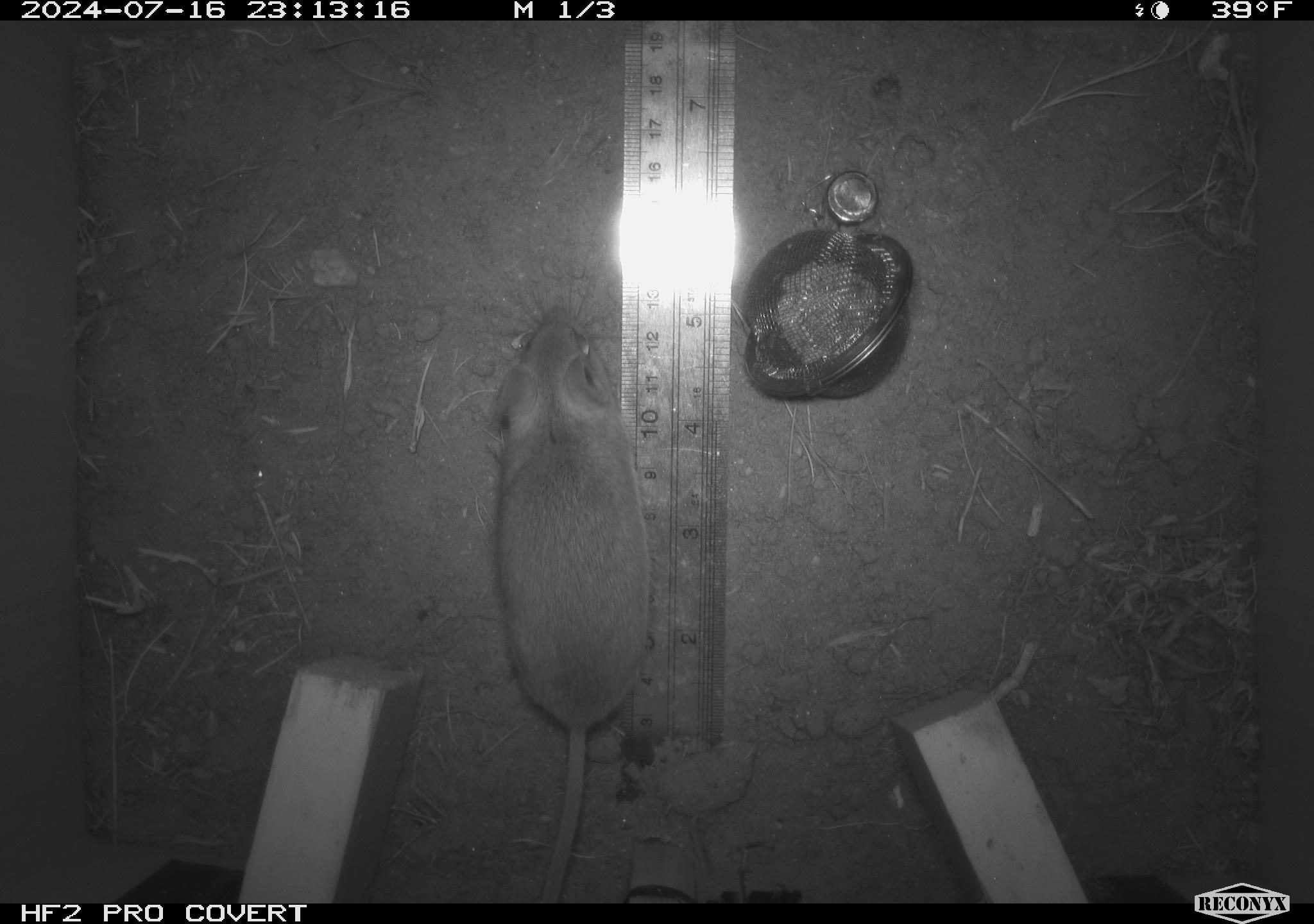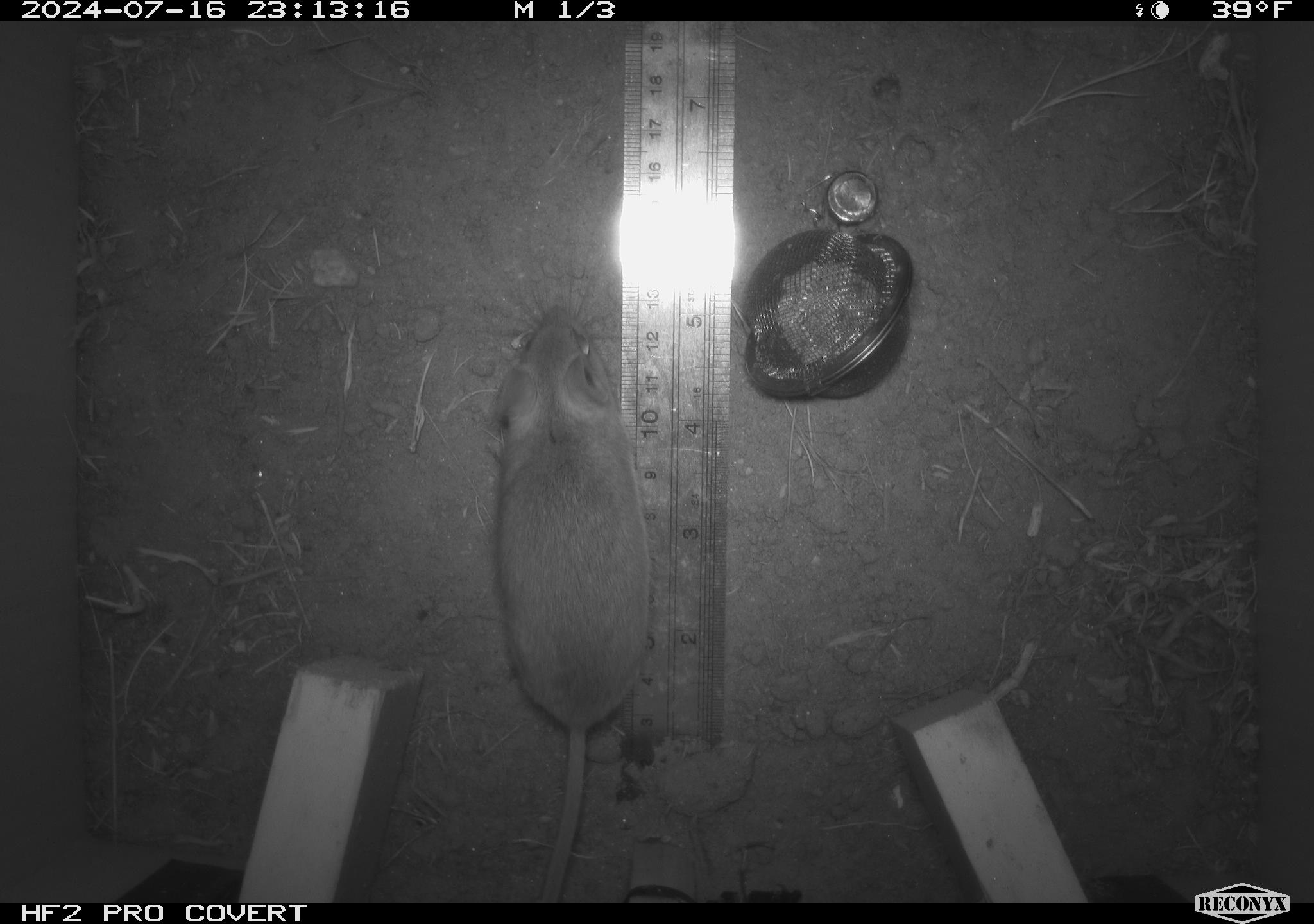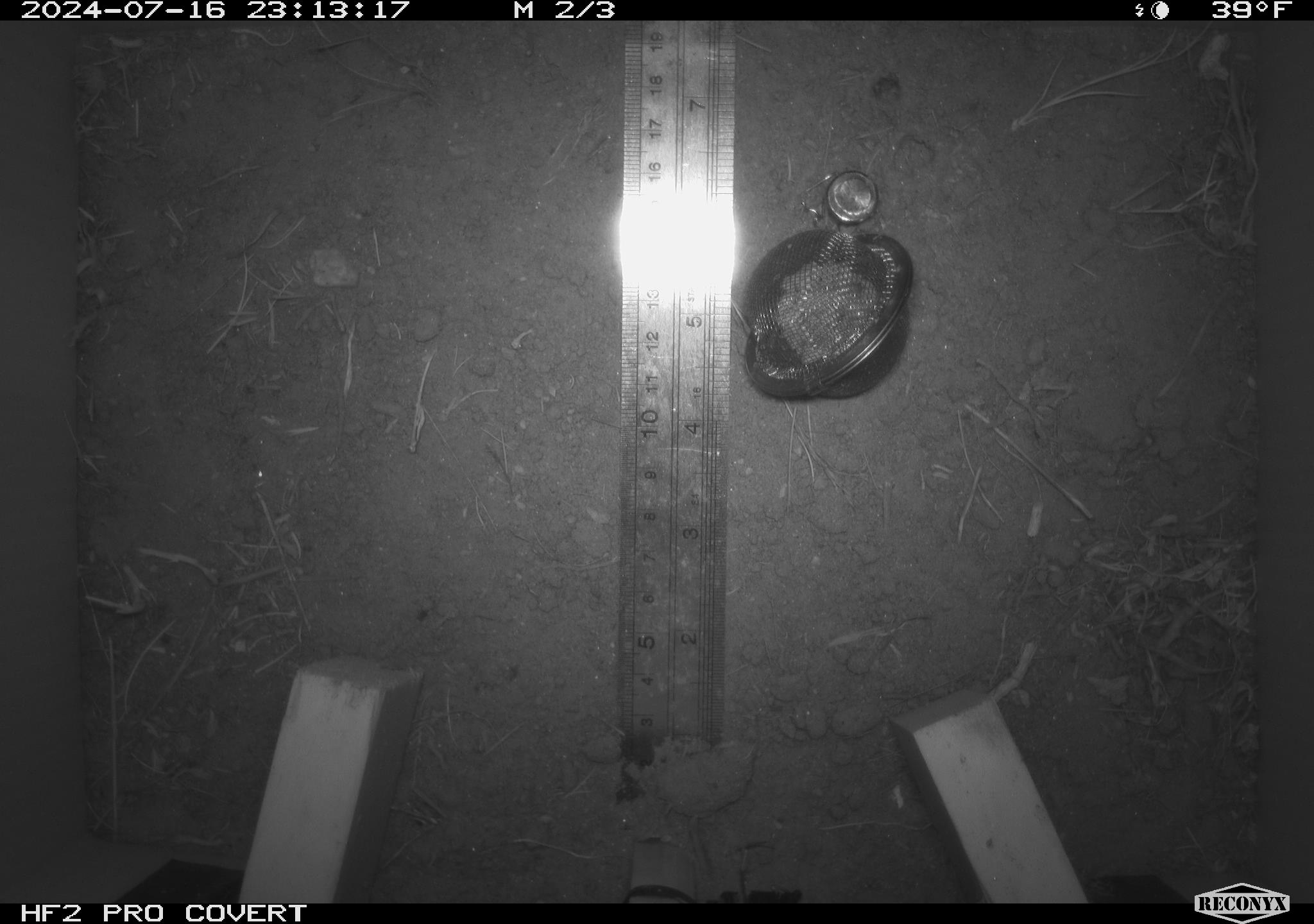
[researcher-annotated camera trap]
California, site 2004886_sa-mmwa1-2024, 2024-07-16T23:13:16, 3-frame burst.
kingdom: Animalia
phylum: Chordata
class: Mammalia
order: Rodentia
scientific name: Rodentia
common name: mouse species